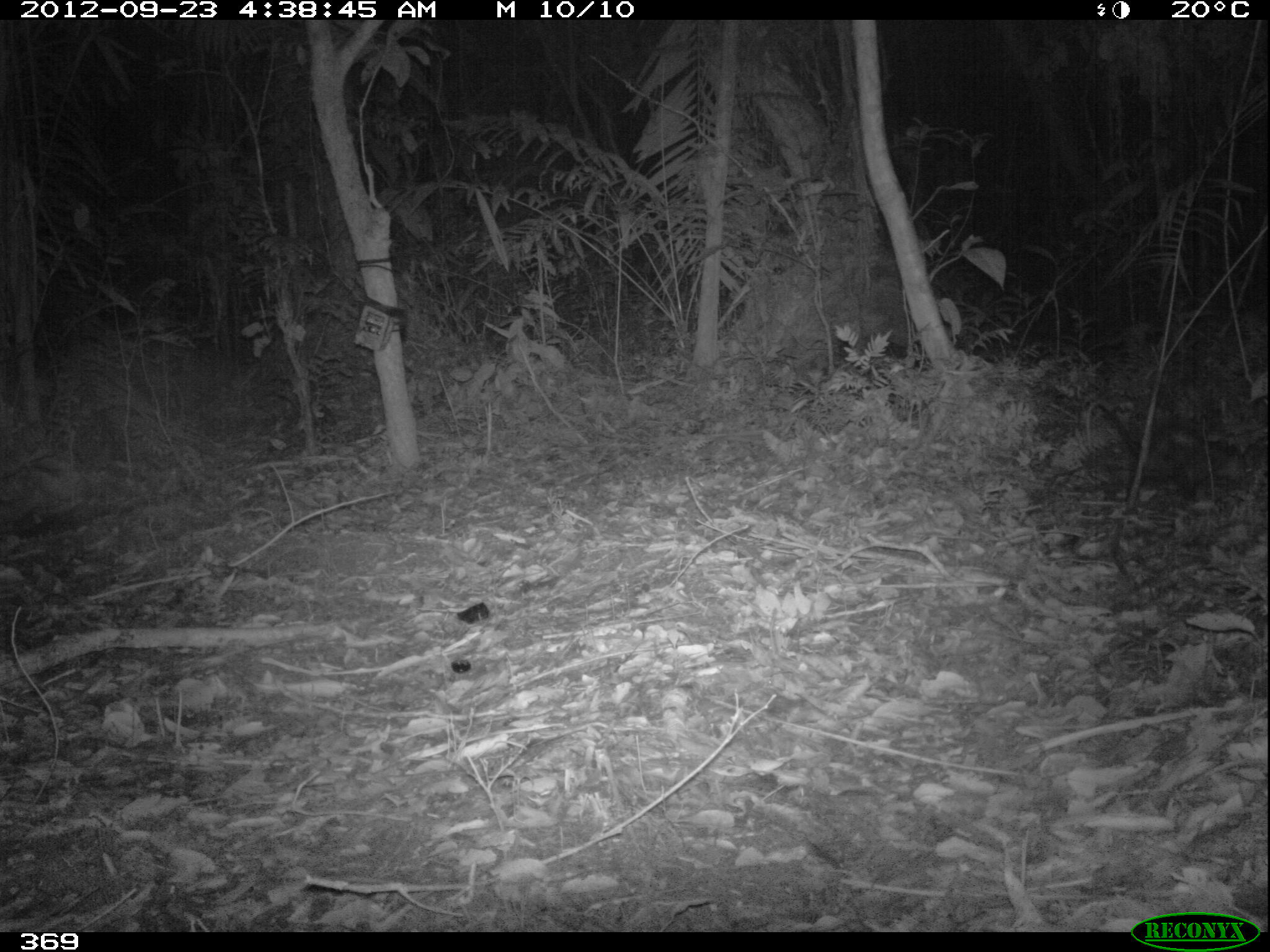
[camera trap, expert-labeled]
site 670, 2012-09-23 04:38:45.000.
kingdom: Animalia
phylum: Chordata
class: Mammalia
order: Didelphimorphia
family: Didelphidae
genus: Didelphis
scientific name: Didelphis marsupialis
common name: southern opossum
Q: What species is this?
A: Didelphis marsupialis (southern opossum).